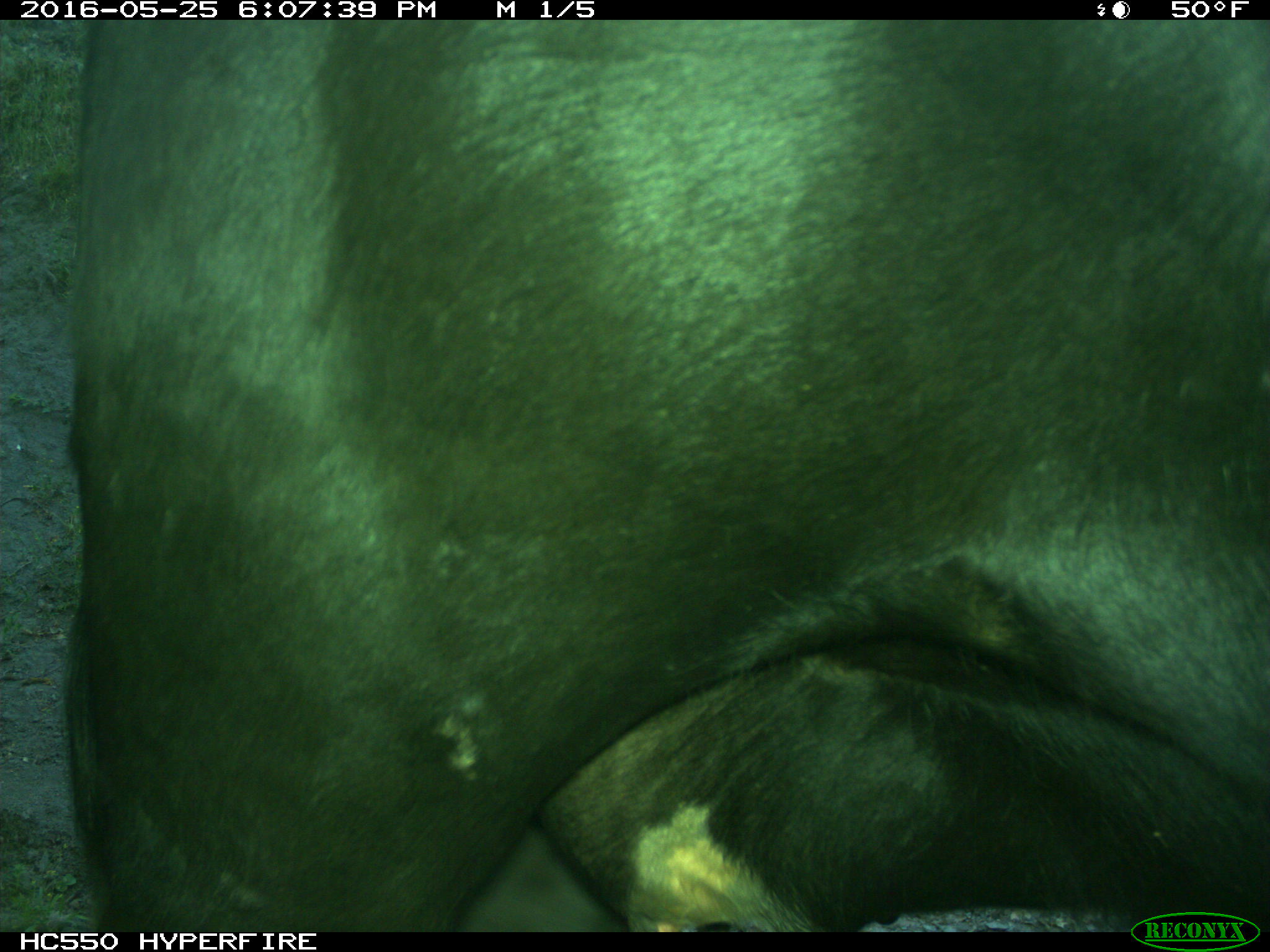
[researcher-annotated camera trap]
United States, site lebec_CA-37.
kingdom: Animalia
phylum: Chordata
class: Mammalia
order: Artiodactyla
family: Bovidae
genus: Bos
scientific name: Bos taurus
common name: domestic cow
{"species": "Bos taurus (domestic cow)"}